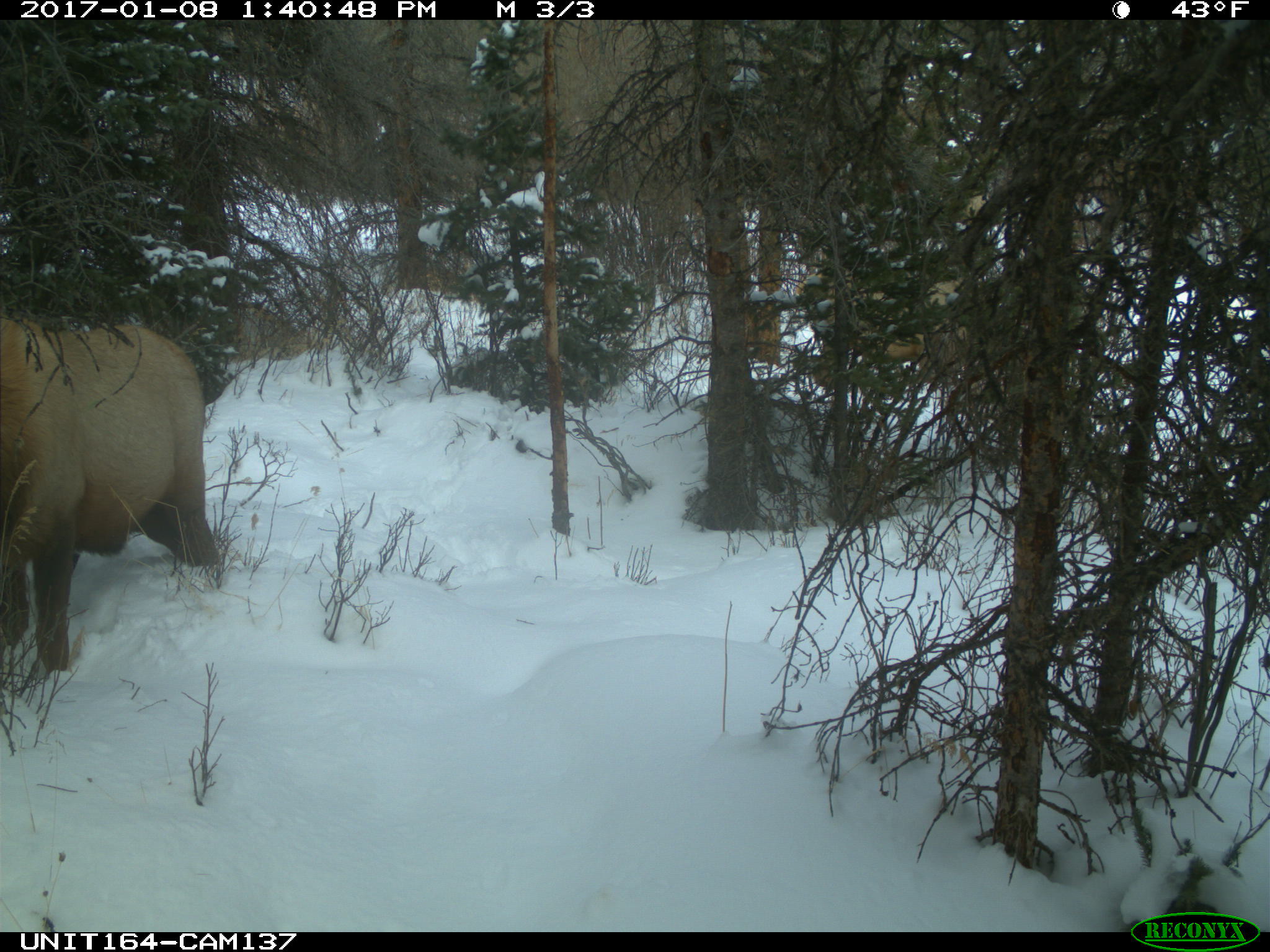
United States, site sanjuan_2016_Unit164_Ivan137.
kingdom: Animalia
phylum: Chordata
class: Mammalia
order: Artiodactyla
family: Cervidae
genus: Cervus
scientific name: Cervus elaphus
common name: red deer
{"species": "Cervus elaphus (red deer)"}